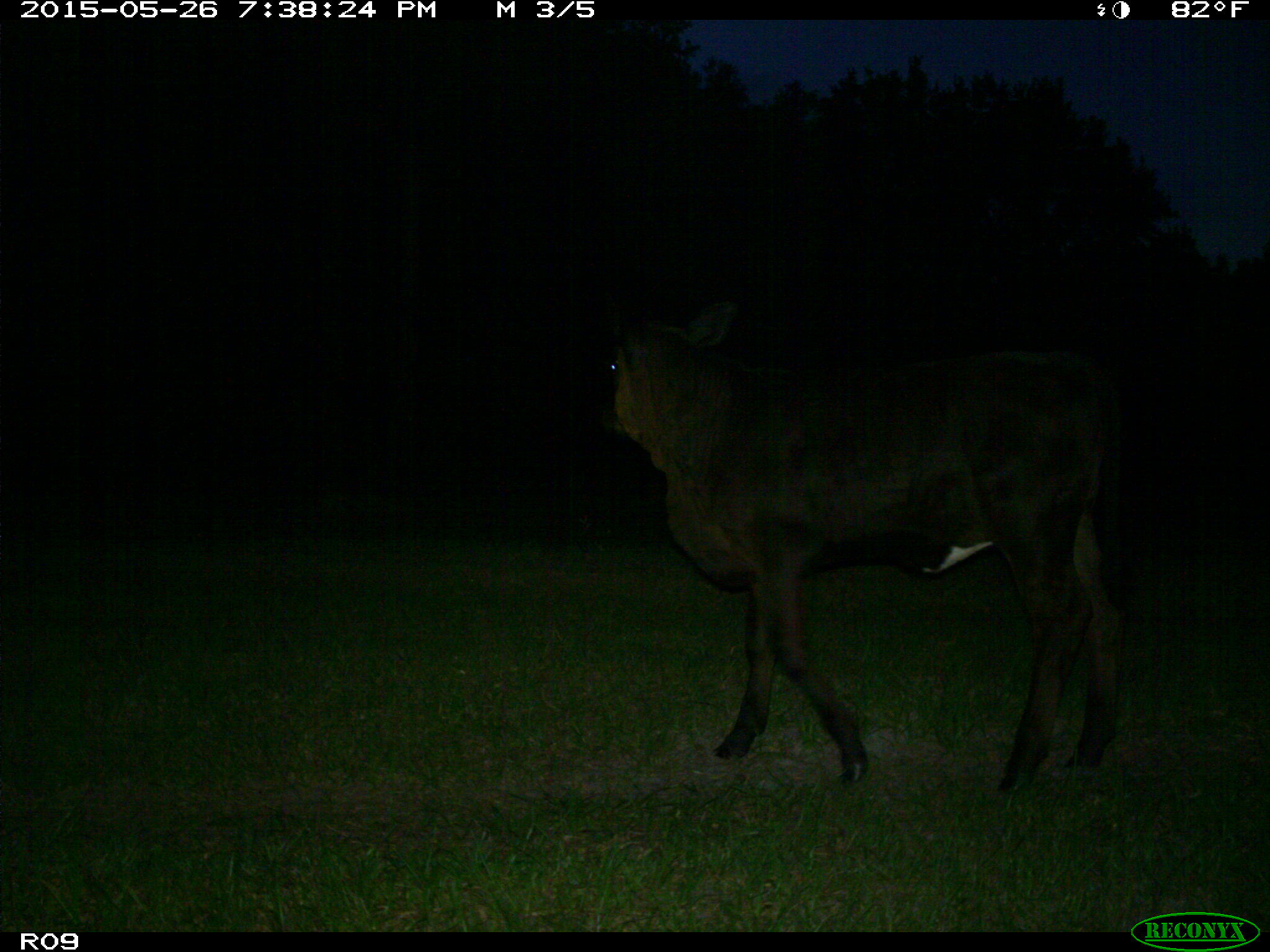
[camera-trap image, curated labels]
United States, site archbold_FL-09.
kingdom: Animalia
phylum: Chordata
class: Mammalia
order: Artiodactyla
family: Bovidae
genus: Bos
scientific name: Bos taurus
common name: domestic cow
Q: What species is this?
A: Bos taurus (domestic cow).